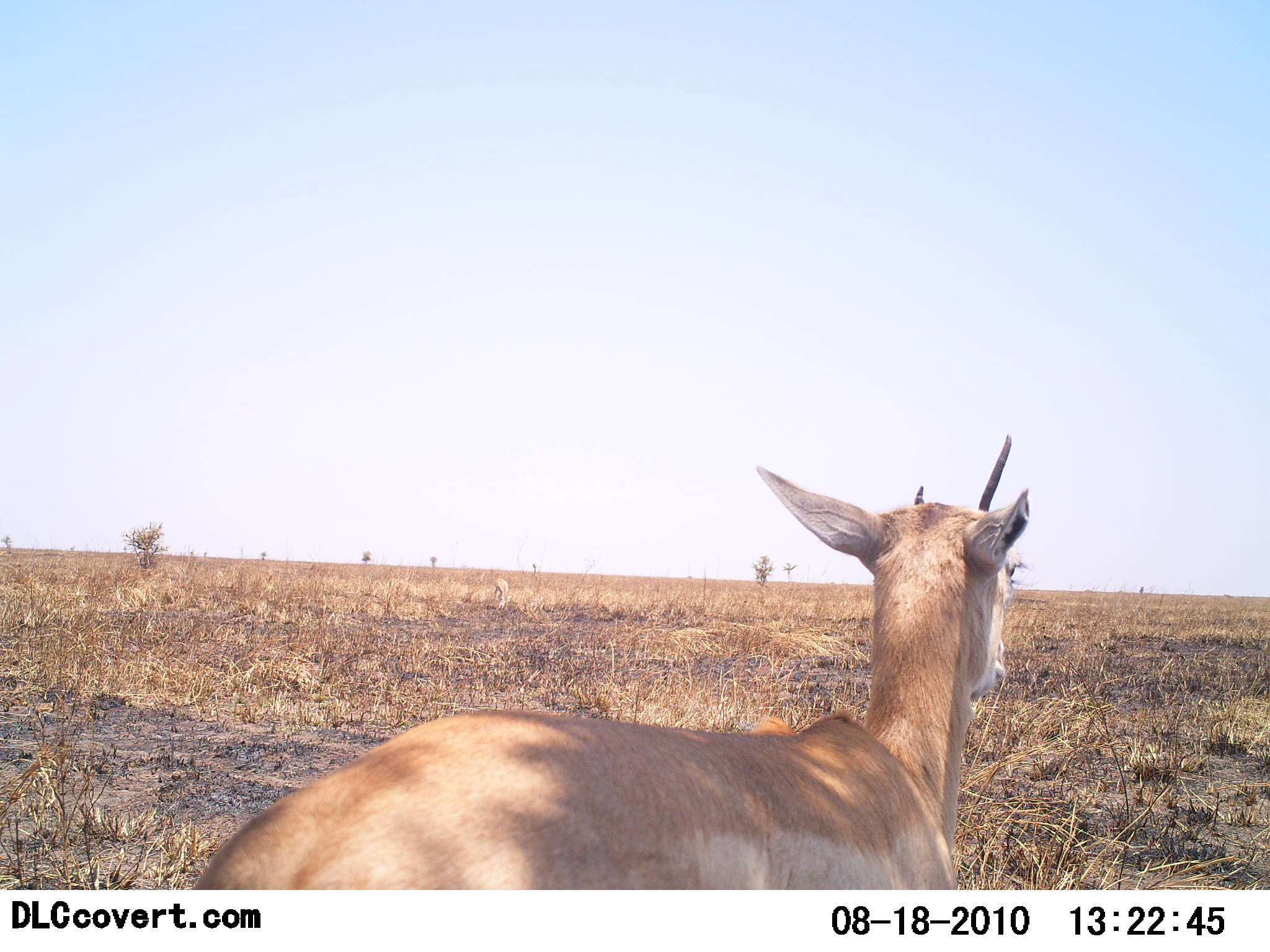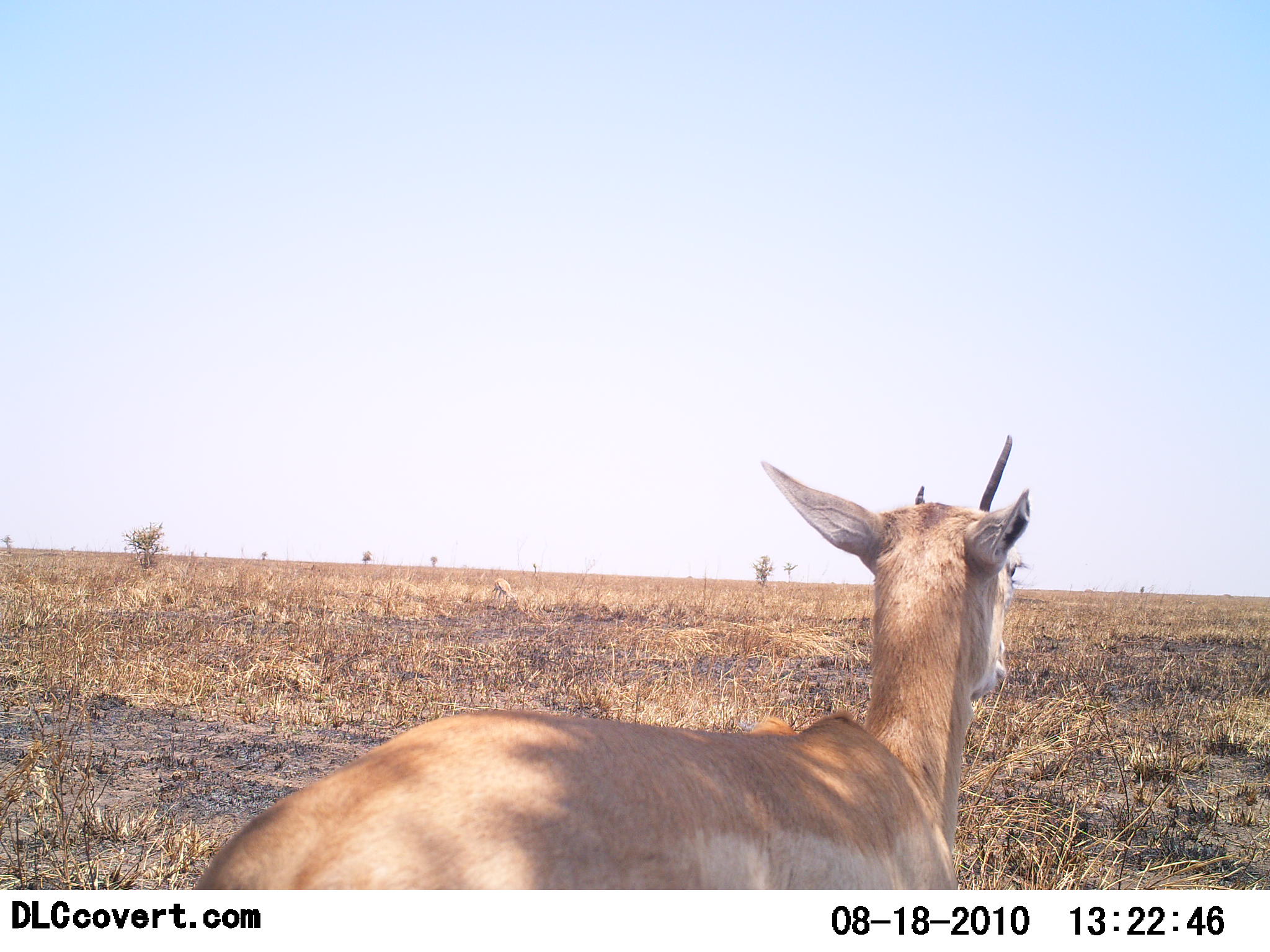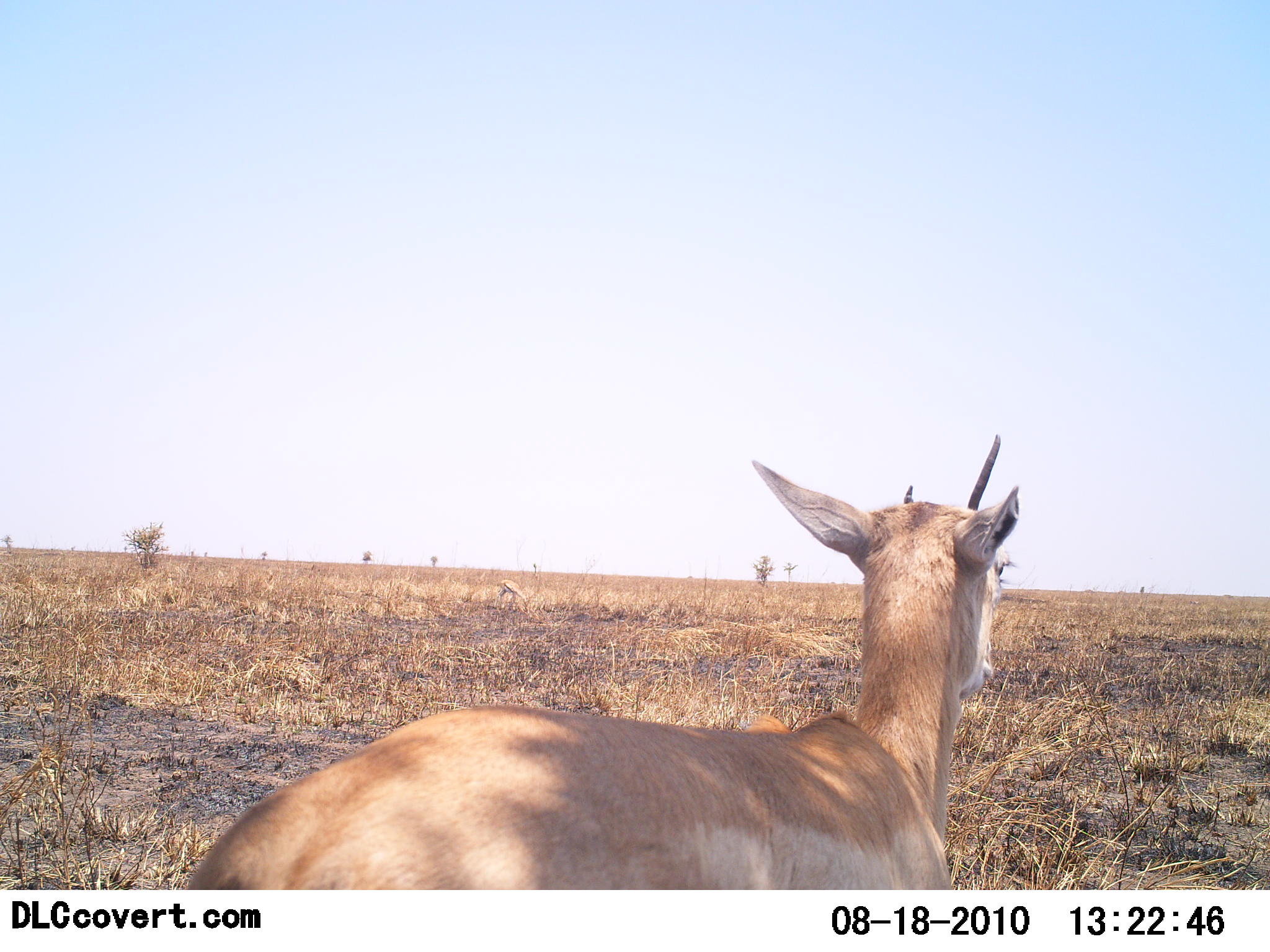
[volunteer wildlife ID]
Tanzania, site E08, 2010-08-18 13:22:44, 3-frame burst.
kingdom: Animalia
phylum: Chordata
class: Mammalia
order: Artiodactyla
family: Bovidae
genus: Nanger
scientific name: Nanger granti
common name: grant's gazelle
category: gazellegrants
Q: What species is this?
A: Gazellegrants (grant's gazelle) (Nanger granti).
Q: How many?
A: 1.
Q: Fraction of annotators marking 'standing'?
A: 100%.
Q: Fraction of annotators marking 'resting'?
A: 6%.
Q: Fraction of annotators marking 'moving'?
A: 0%.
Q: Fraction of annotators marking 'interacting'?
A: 0%.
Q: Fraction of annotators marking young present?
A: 6%.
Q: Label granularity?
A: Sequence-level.